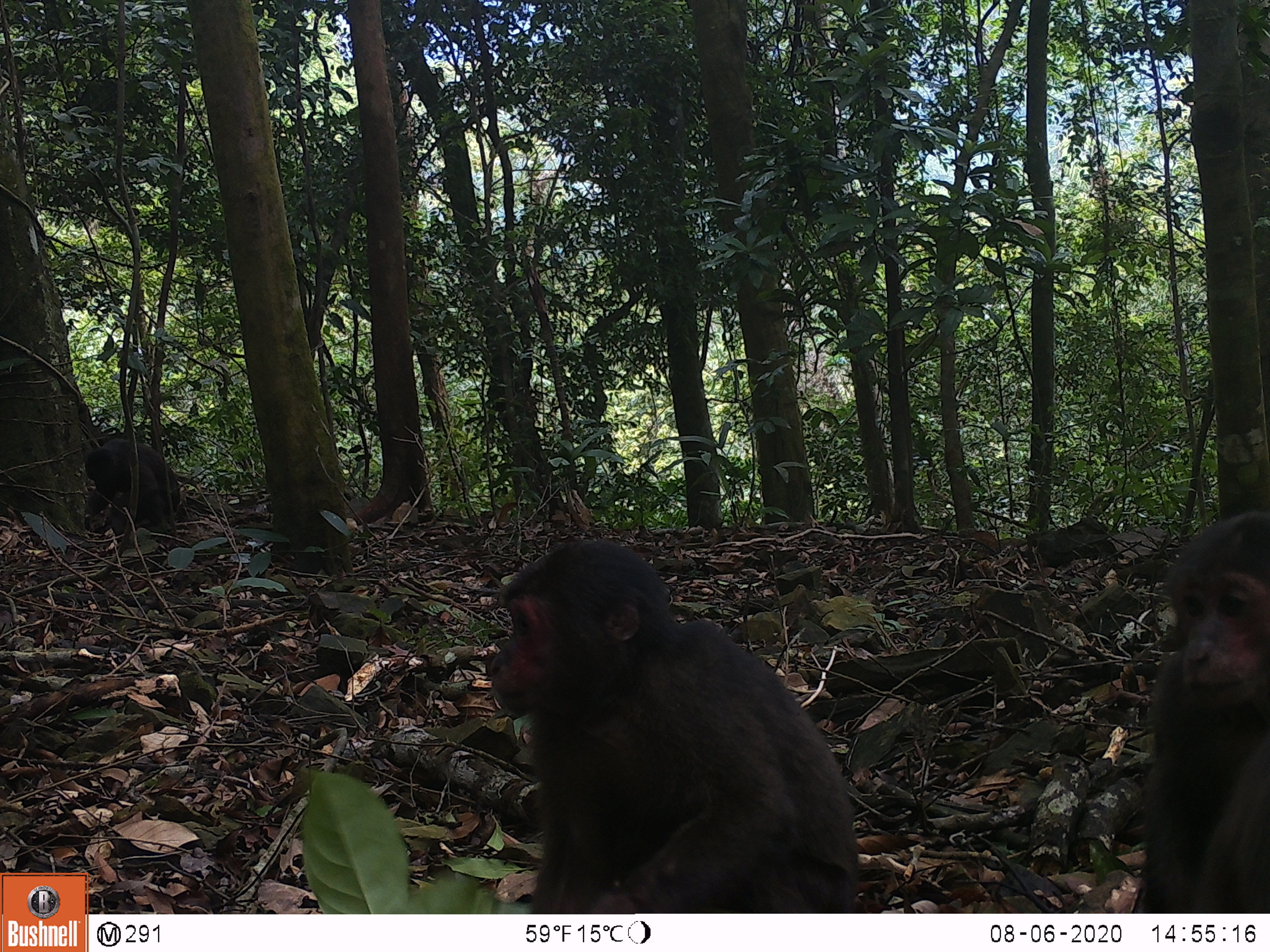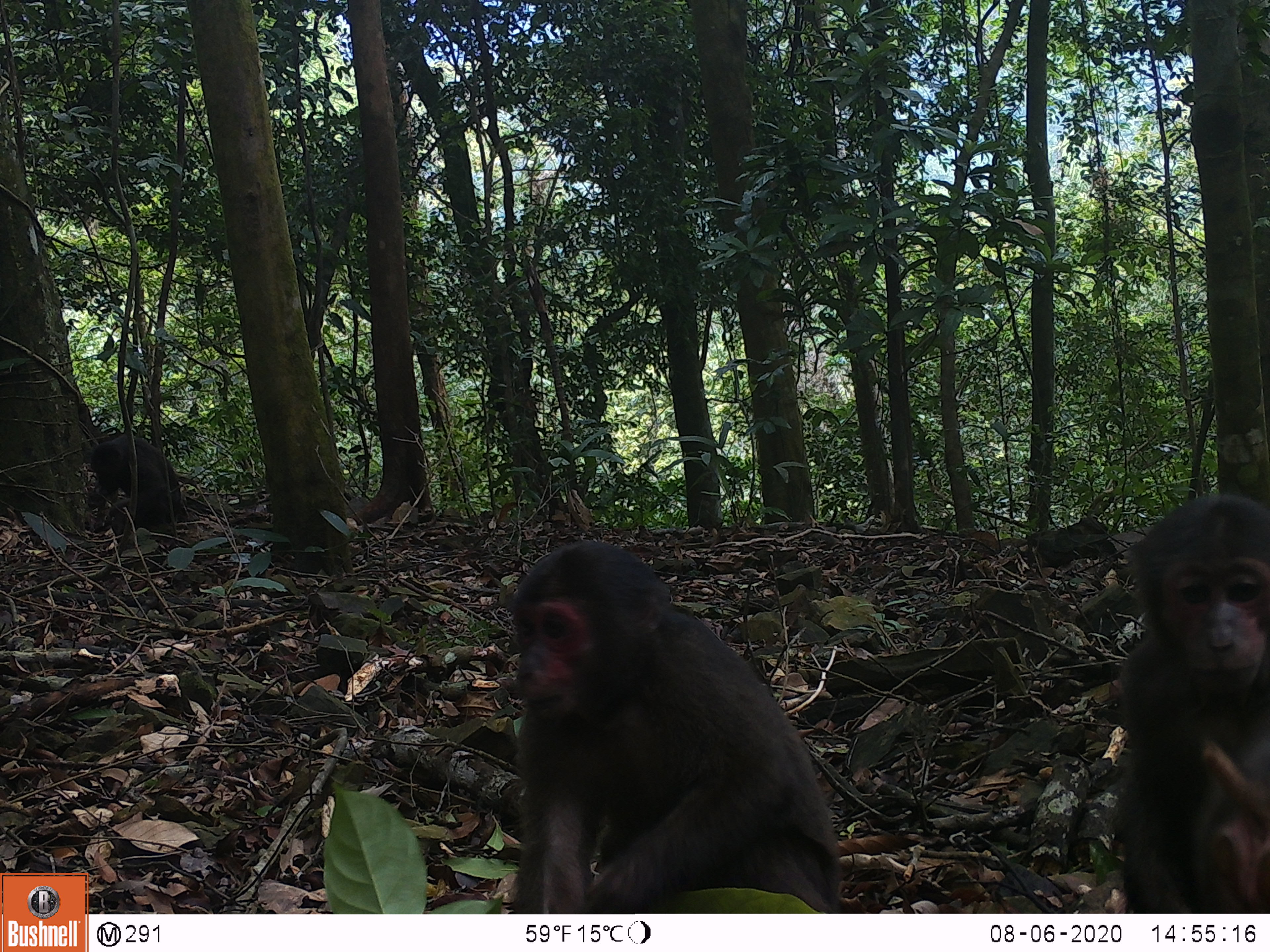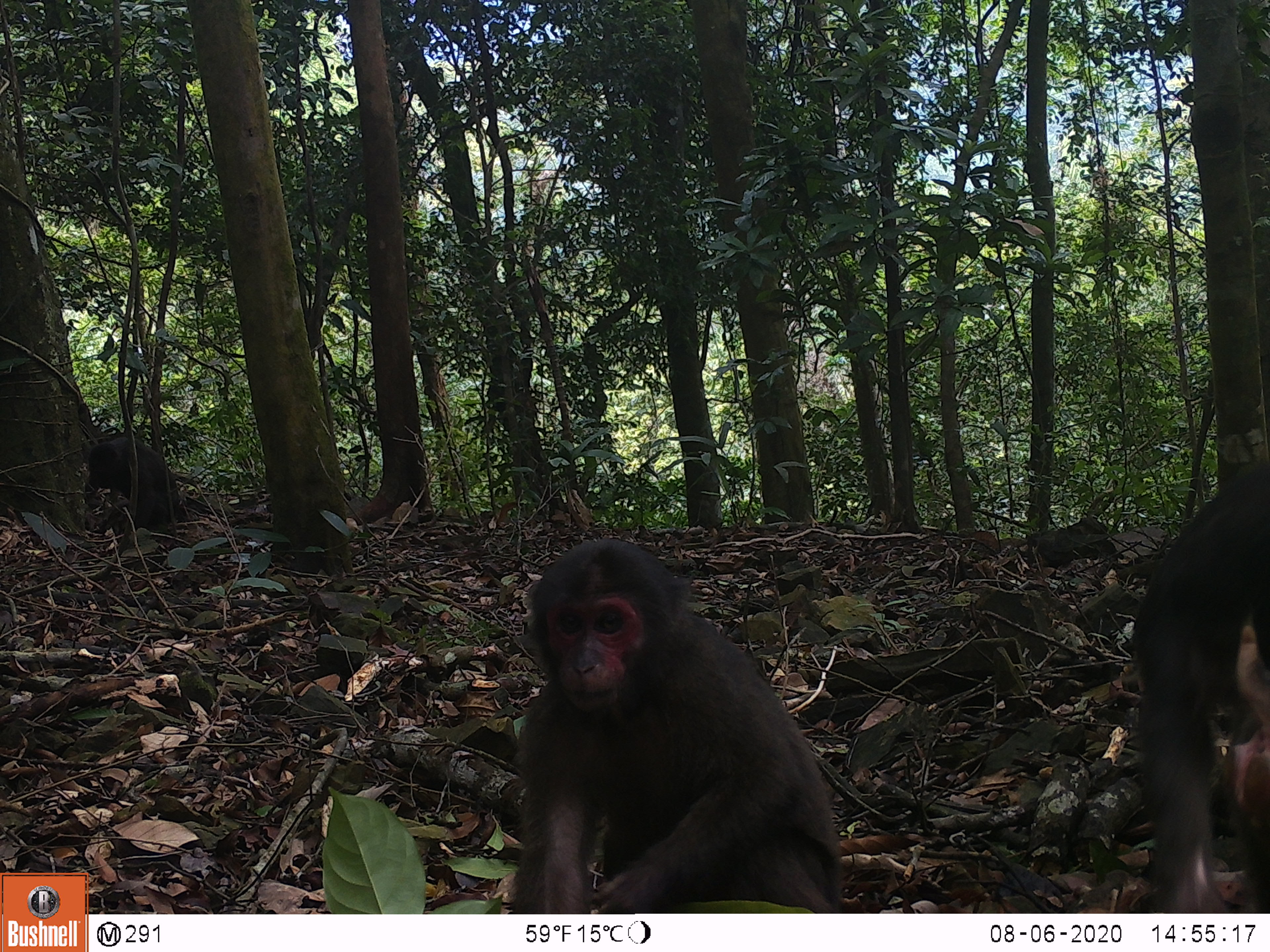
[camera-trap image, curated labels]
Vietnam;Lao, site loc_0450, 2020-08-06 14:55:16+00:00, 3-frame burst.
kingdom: Animalia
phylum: Chordata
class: Mammalia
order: Primates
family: Cercopithecidae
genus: Macaca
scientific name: Macaca arctoides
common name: stump-tailed macaque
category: stump tailed macaque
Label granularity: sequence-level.